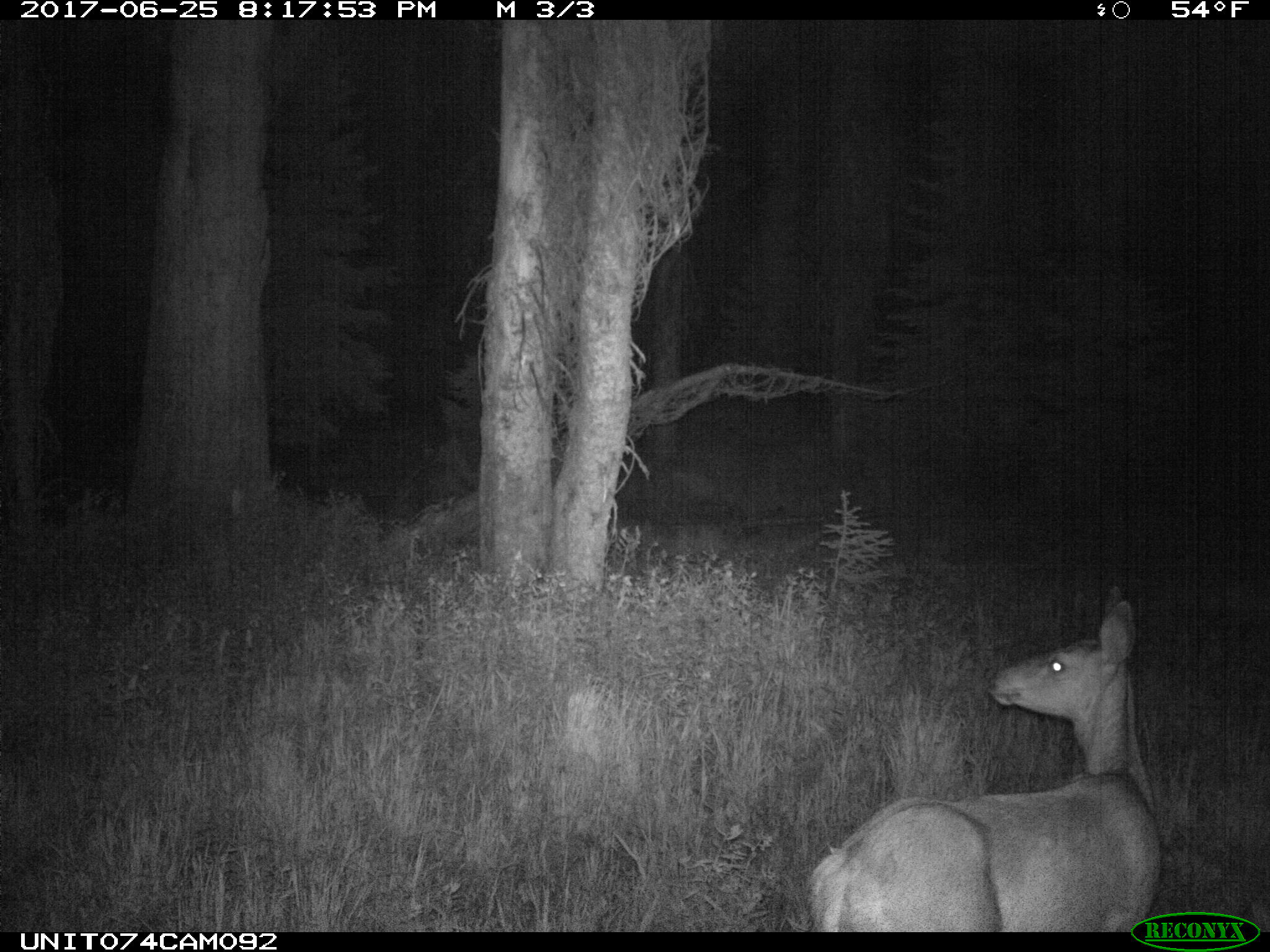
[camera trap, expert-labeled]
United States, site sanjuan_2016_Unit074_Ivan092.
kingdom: Animalia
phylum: Chordata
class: Mammalia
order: Artiodactyla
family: Cervidae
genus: Odocoileus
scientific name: Odocoileus hemionus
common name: mule deer